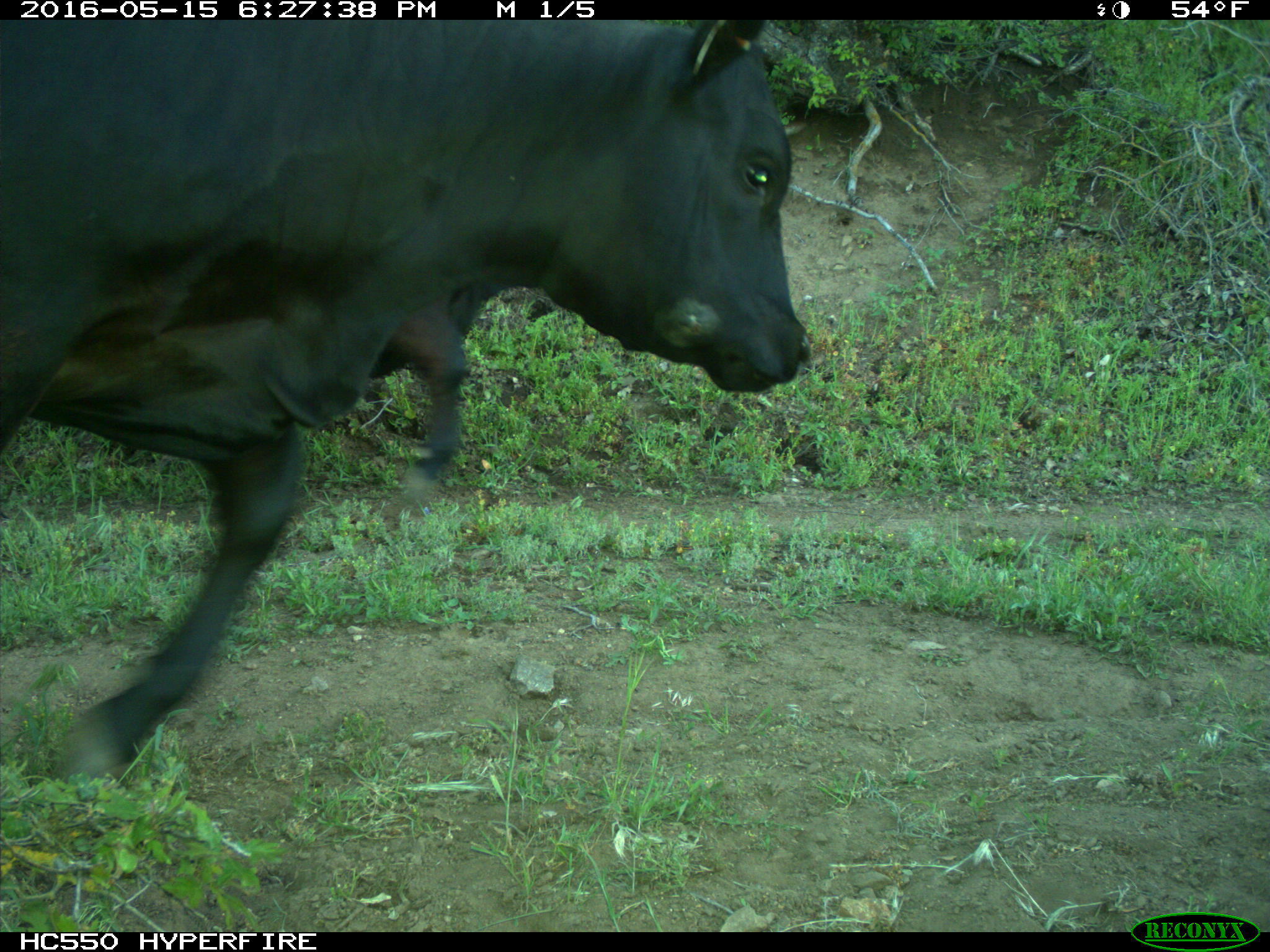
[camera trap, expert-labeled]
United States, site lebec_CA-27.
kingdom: Animalia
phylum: Chordata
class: Mammalia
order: Artiodactyla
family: Bovidae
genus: Bos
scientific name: Bos taurus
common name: domestic cow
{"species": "Bos taurus (domestic cow)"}